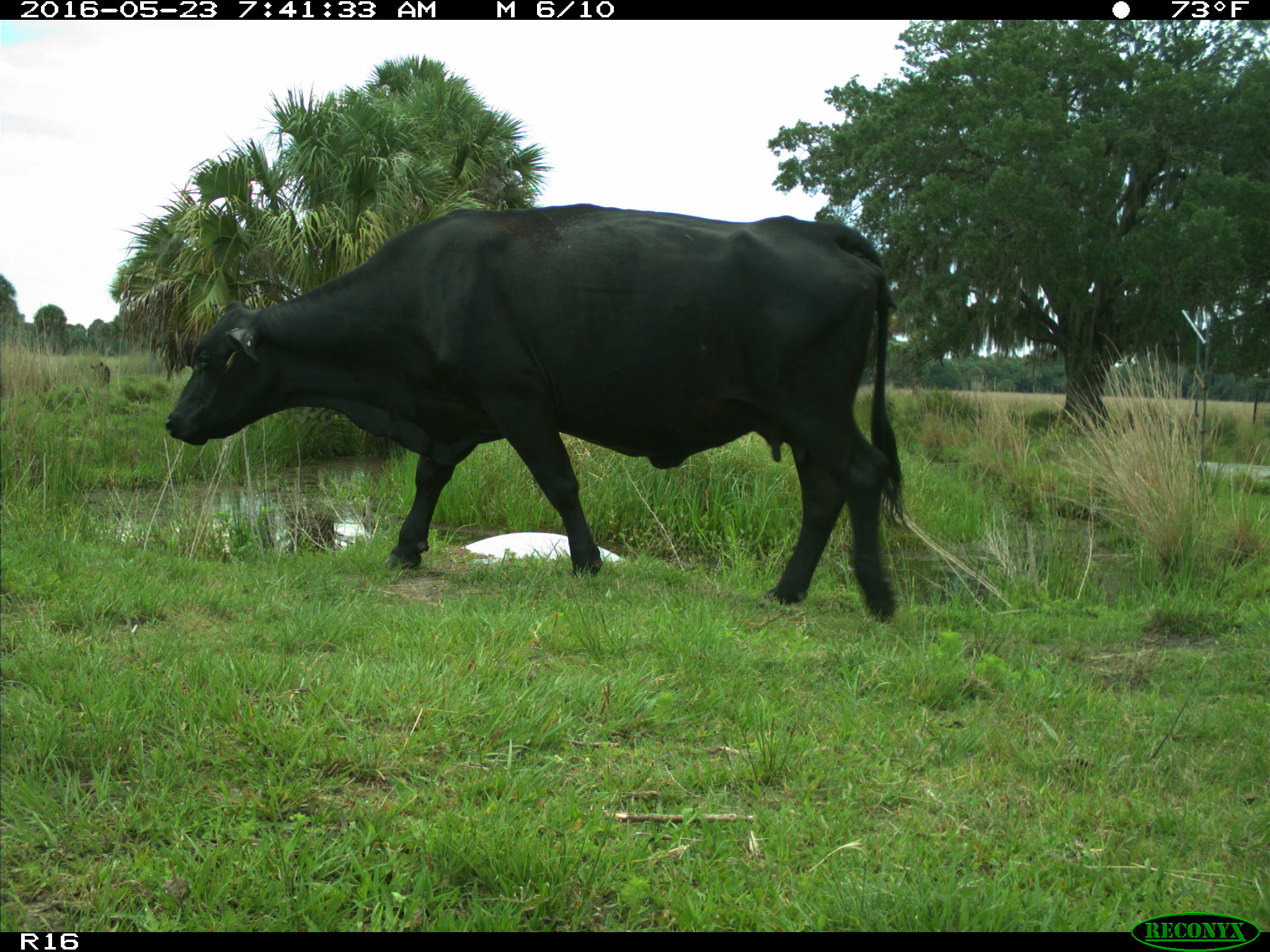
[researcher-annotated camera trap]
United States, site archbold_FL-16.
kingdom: Animalia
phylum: Chordata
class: Mammalia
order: Artiodactyla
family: Bovidae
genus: Bos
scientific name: Bos taurus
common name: domestic cow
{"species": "Bos taurus (domestic cow)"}